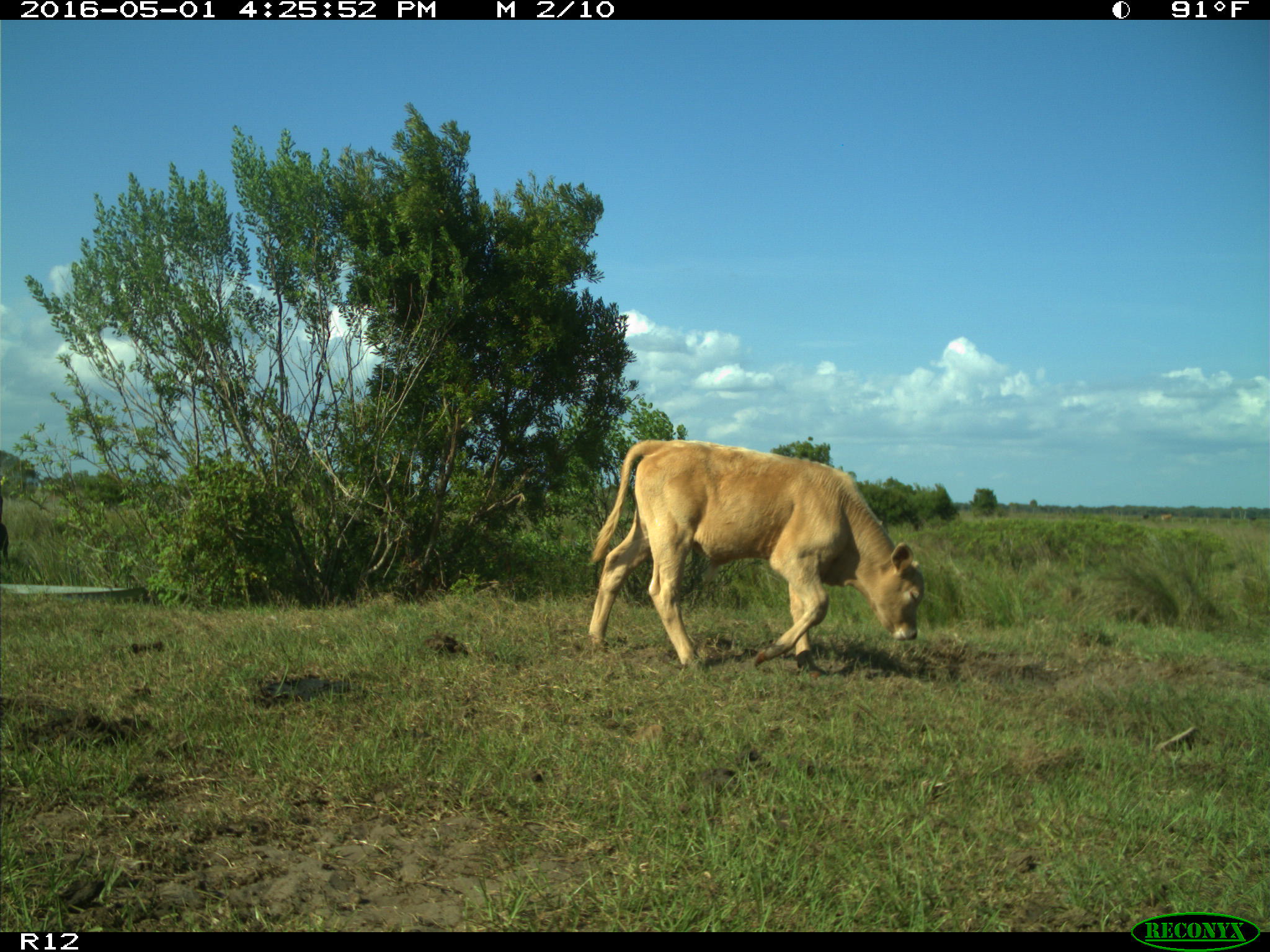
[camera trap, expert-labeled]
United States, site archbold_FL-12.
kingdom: Animalia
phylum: Chordata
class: Mammalia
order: Artiodactyla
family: Bovidae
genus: Bos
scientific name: Bos taurus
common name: domestic cow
Bos taurus (domestic cow).